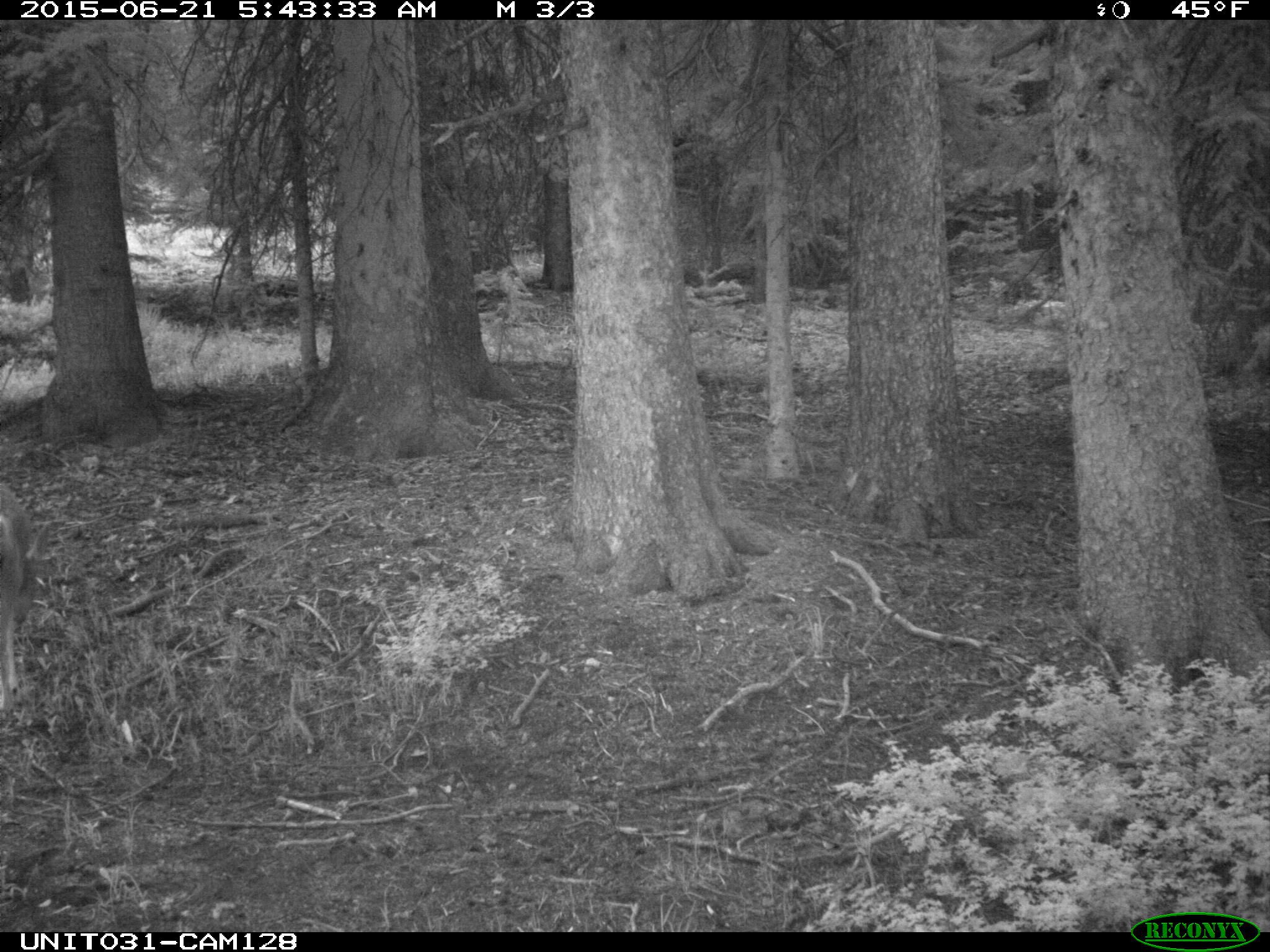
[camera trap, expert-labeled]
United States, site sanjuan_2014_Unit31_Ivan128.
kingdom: Animalia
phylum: Chordata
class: Mammalia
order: Artiodactyla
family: Cervidae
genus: Odocoileus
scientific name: Odocoileus hemionus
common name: mule deer